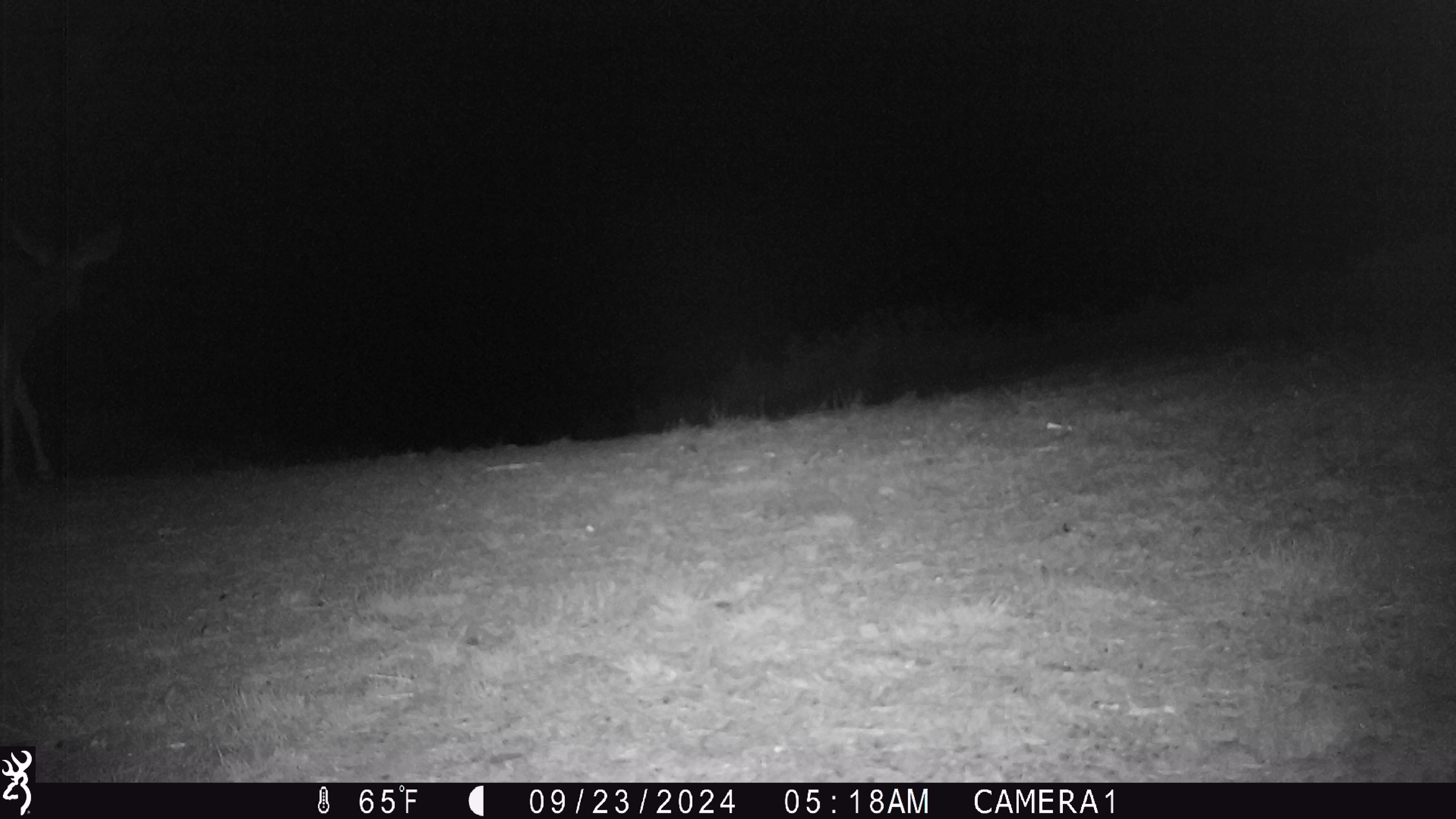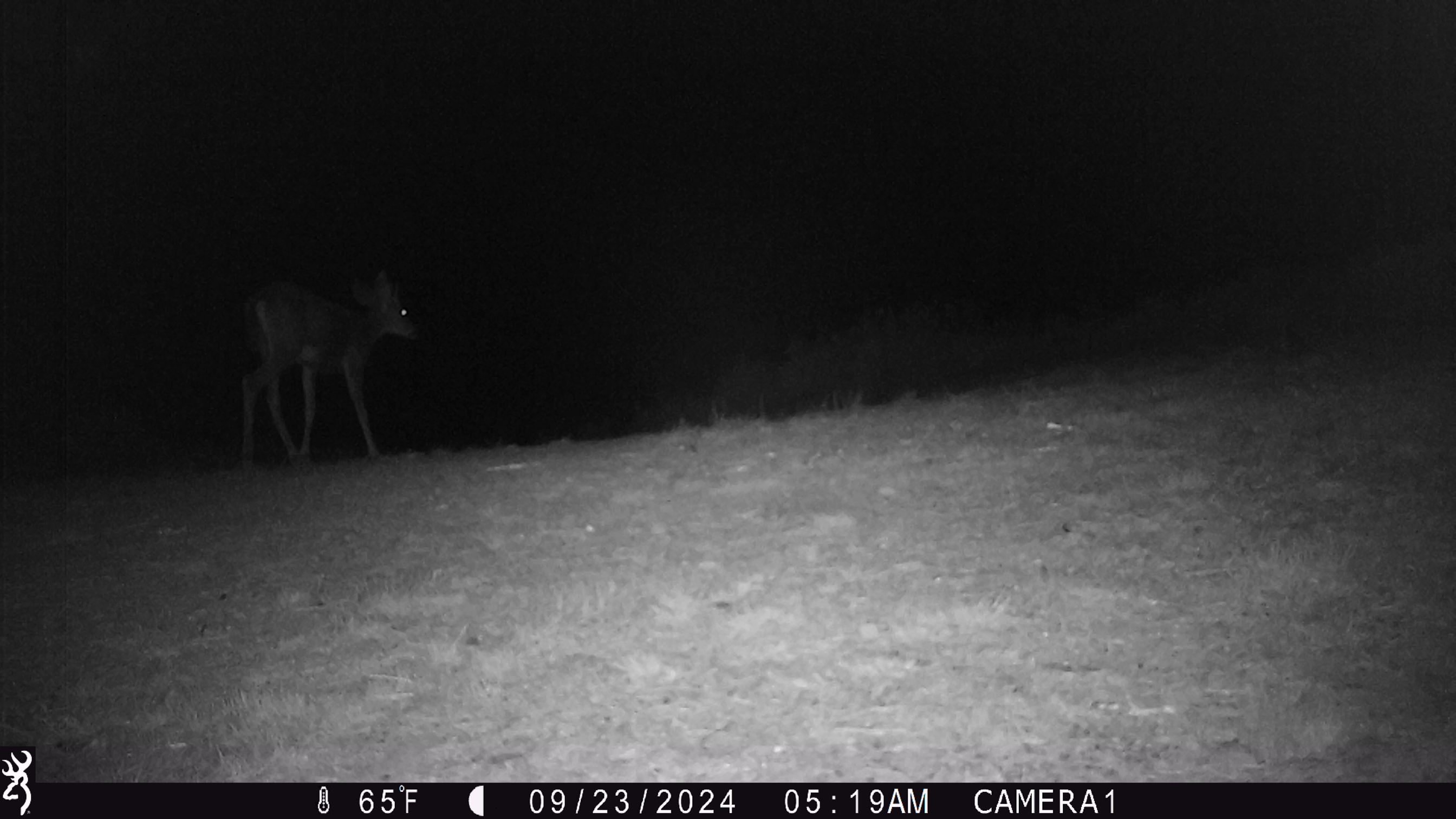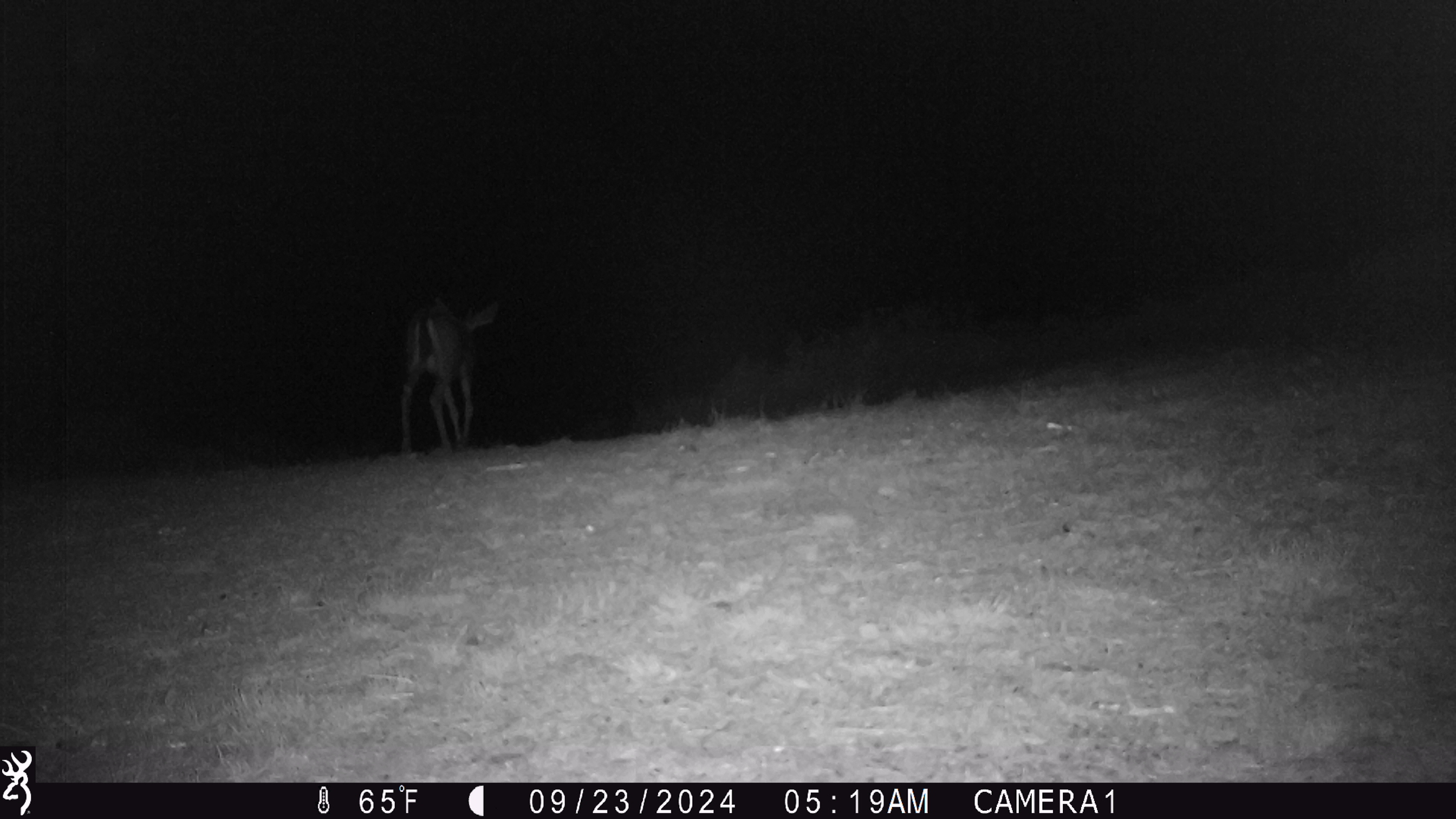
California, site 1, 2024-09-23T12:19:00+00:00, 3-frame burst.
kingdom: Animalia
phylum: Chordata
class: Mammalia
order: Artiodactyla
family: Cervidae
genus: Odocoileus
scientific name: Odocoileus hemionus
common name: mule deer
Mule deer (Odocoileus hemionus).